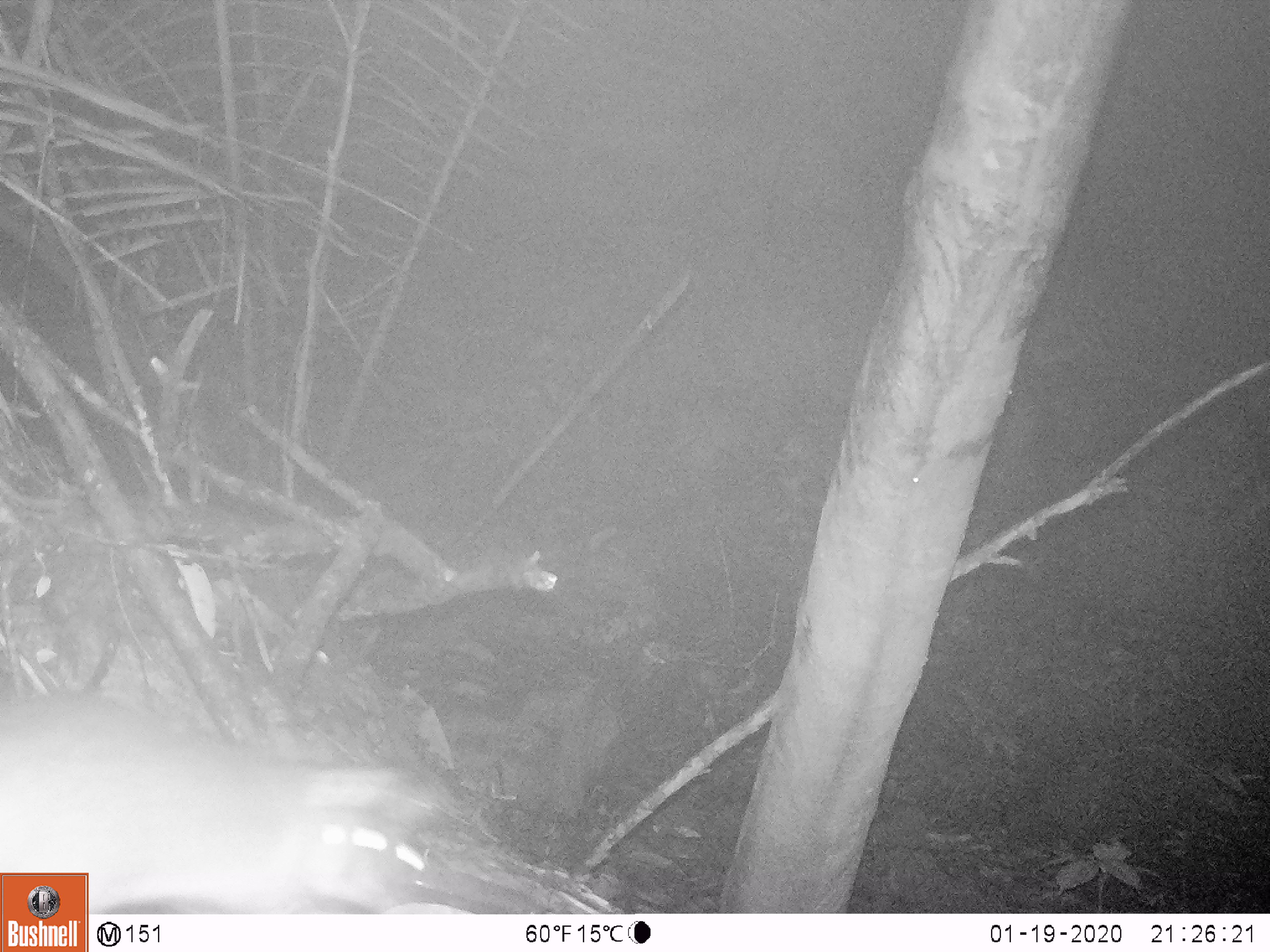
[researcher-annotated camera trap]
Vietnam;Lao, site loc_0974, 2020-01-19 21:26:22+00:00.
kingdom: Animalia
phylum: Chordata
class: Mammalia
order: Rodentia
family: Muridae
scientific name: Muridae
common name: old-world mice and rats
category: unidentified murid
Unidentified murid (old-world mice and rats) (Muridae). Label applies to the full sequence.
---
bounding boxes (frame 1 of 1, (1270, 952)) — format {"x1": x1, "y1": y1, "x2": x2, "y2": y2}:
unidentified murid: {"x1": 0, "y1": 688, "x2": 455, "y2": 914}